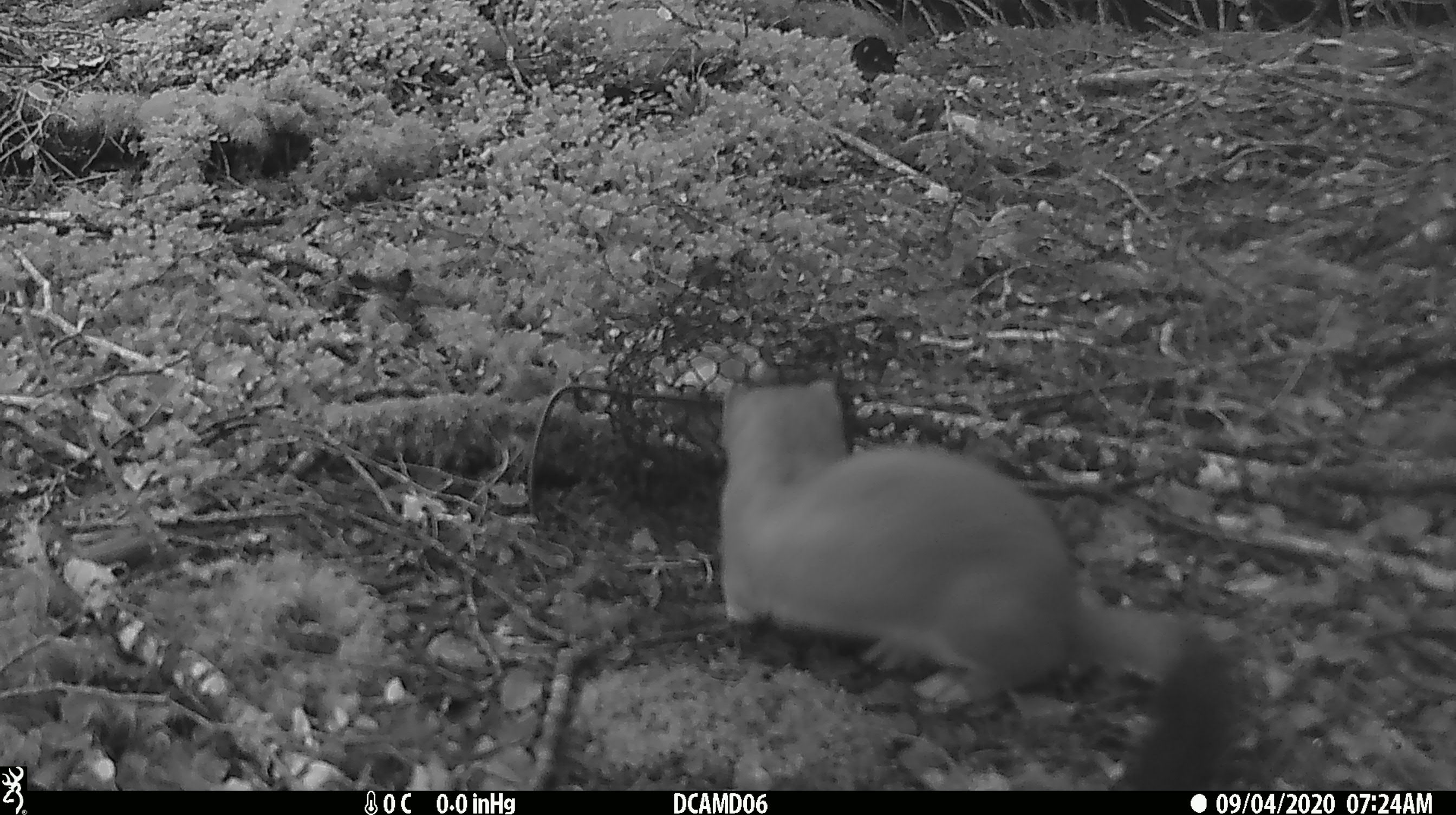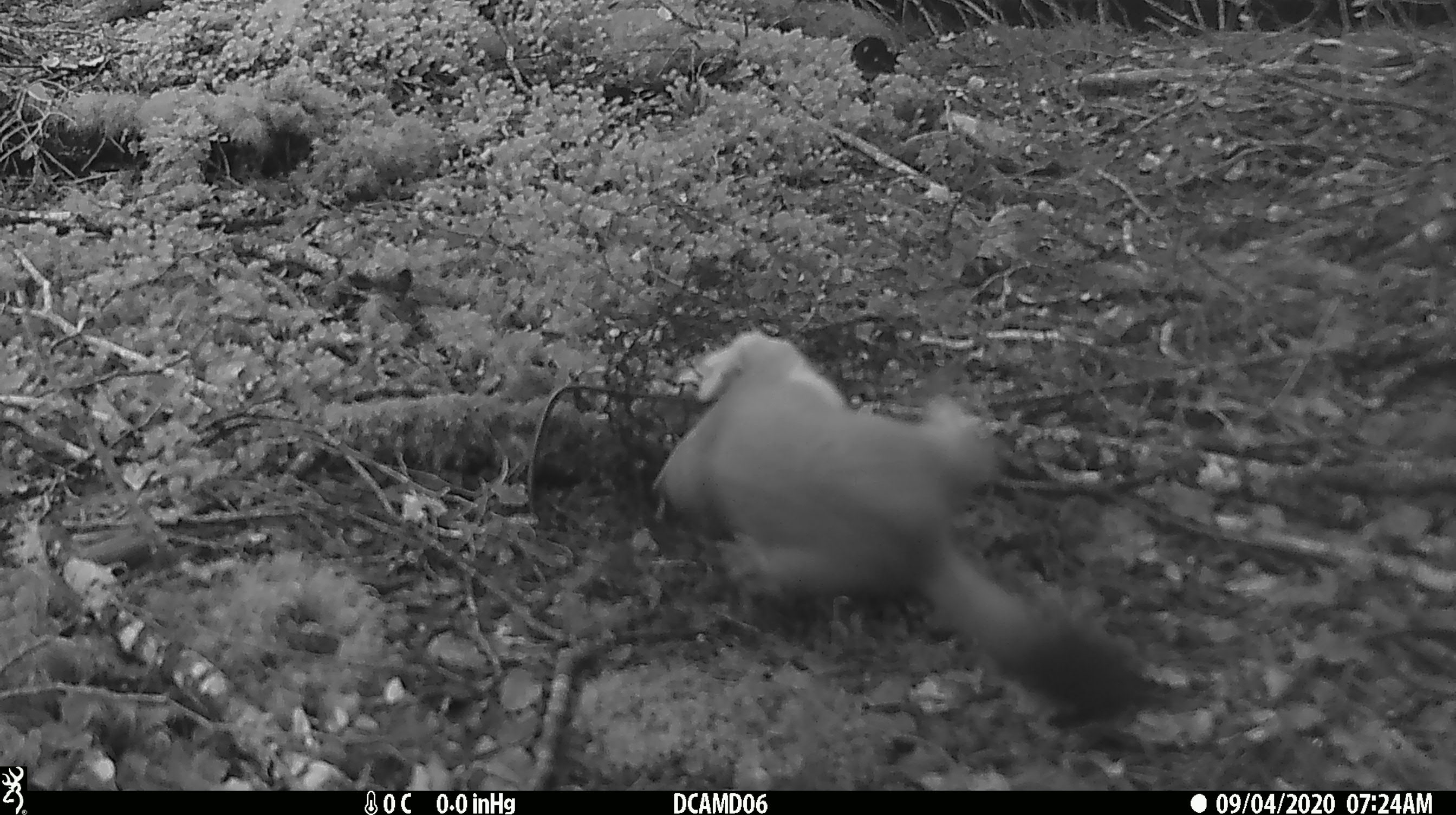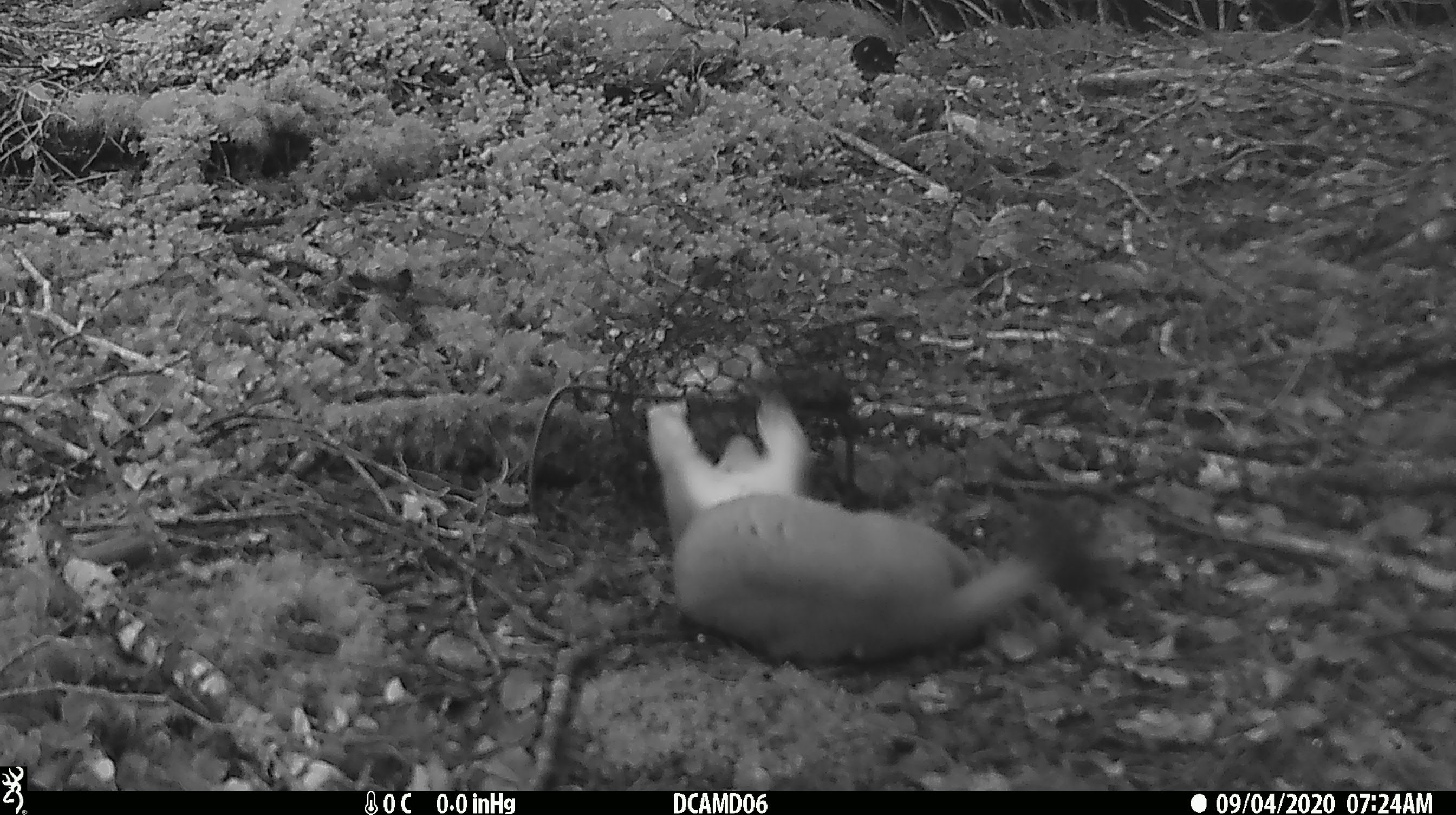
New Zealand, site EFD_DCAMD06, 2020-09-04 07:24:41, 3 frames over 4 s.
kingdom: Animalia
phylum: Chordata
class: Mammalia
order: Carnivora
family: Mustelidae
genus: Mustela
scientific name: Mustela erminea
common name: stoat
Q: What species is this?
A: Stoat (Mustela erminea).